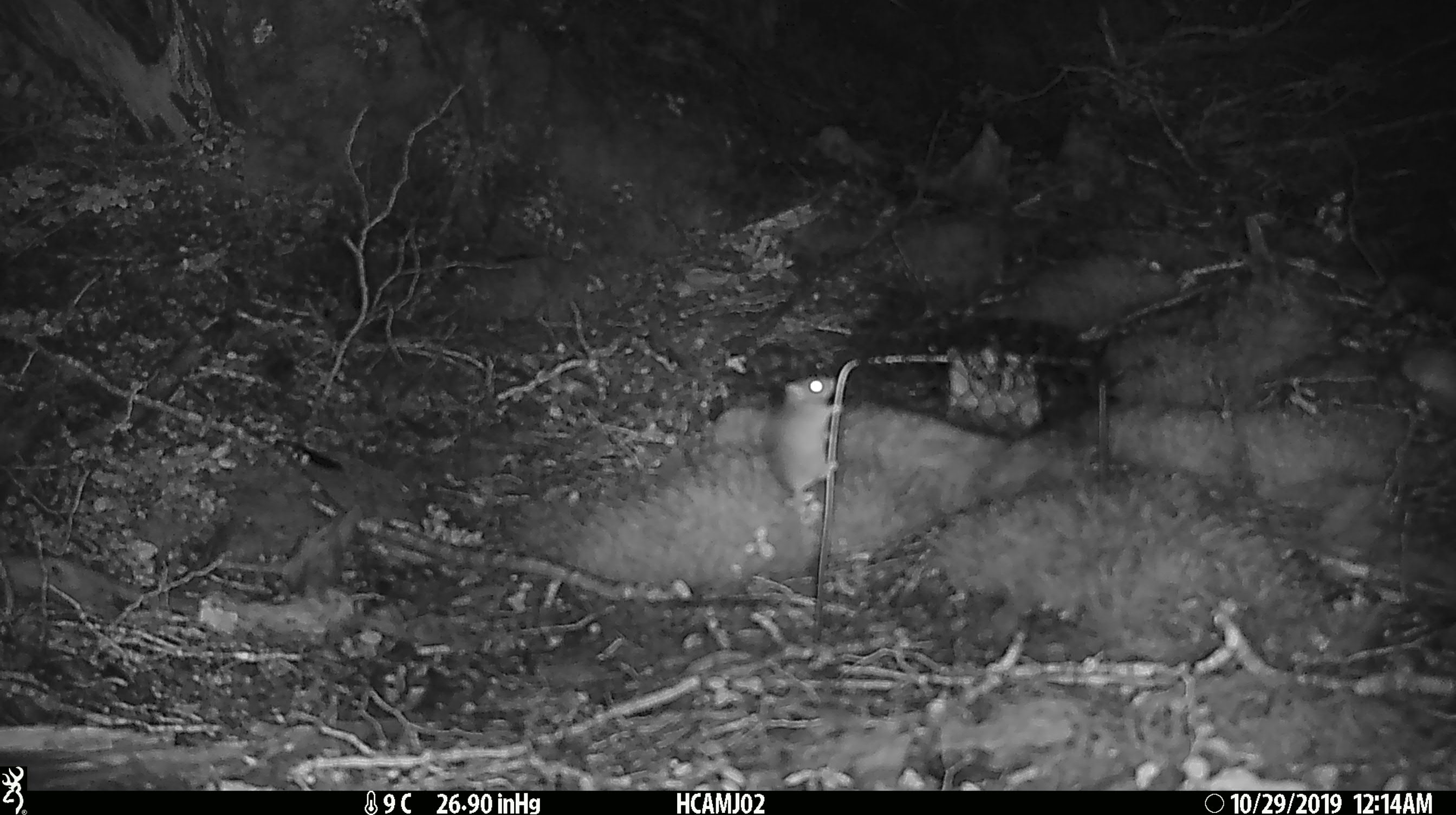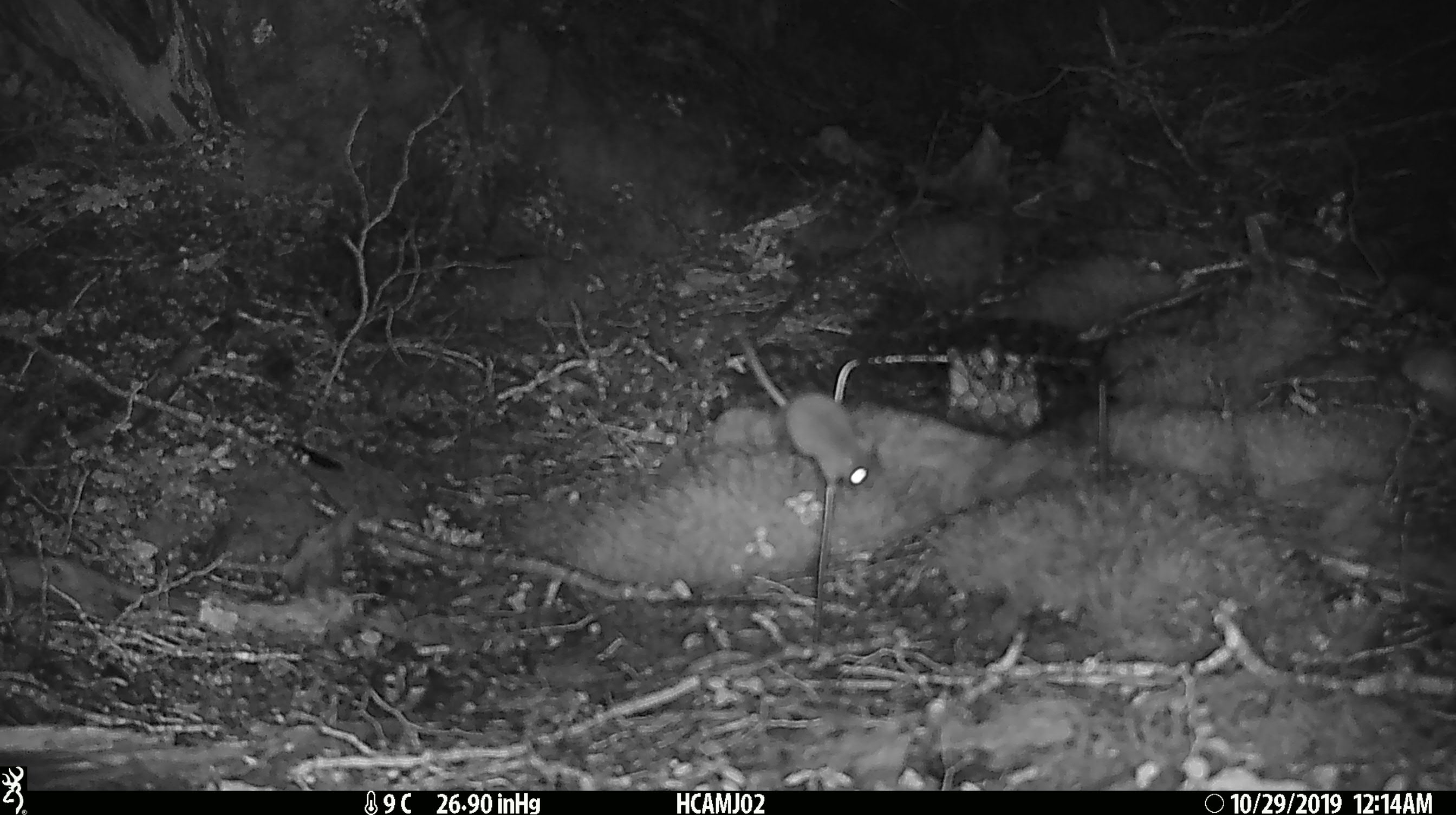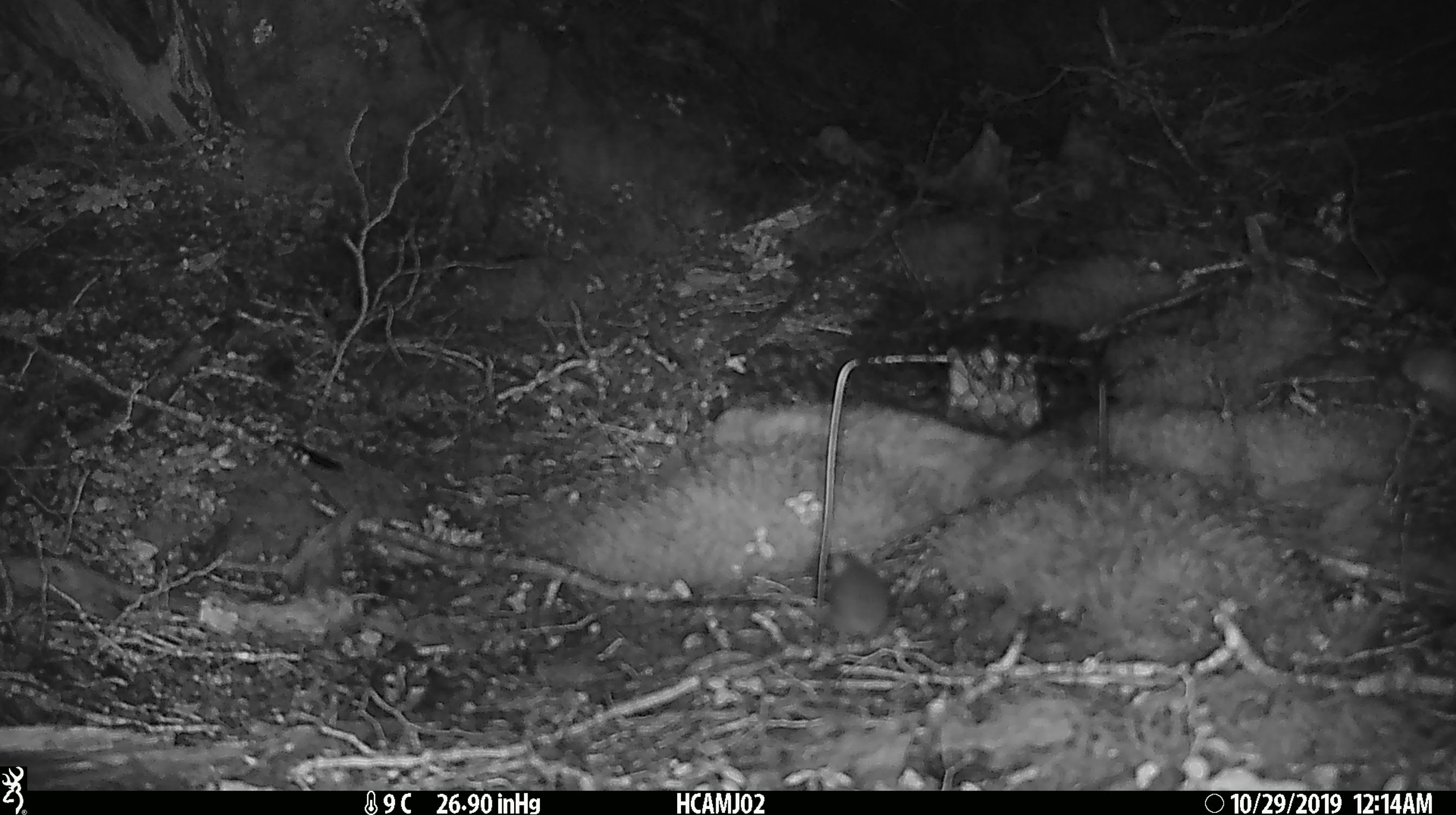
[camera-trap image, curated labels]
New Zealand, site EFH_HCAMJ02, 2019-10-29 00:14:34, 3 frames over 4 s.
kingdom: Animalia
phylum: Chordata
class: Mammalia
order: Rodentia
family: Muridae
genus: Mus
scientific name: Mus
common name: mouse